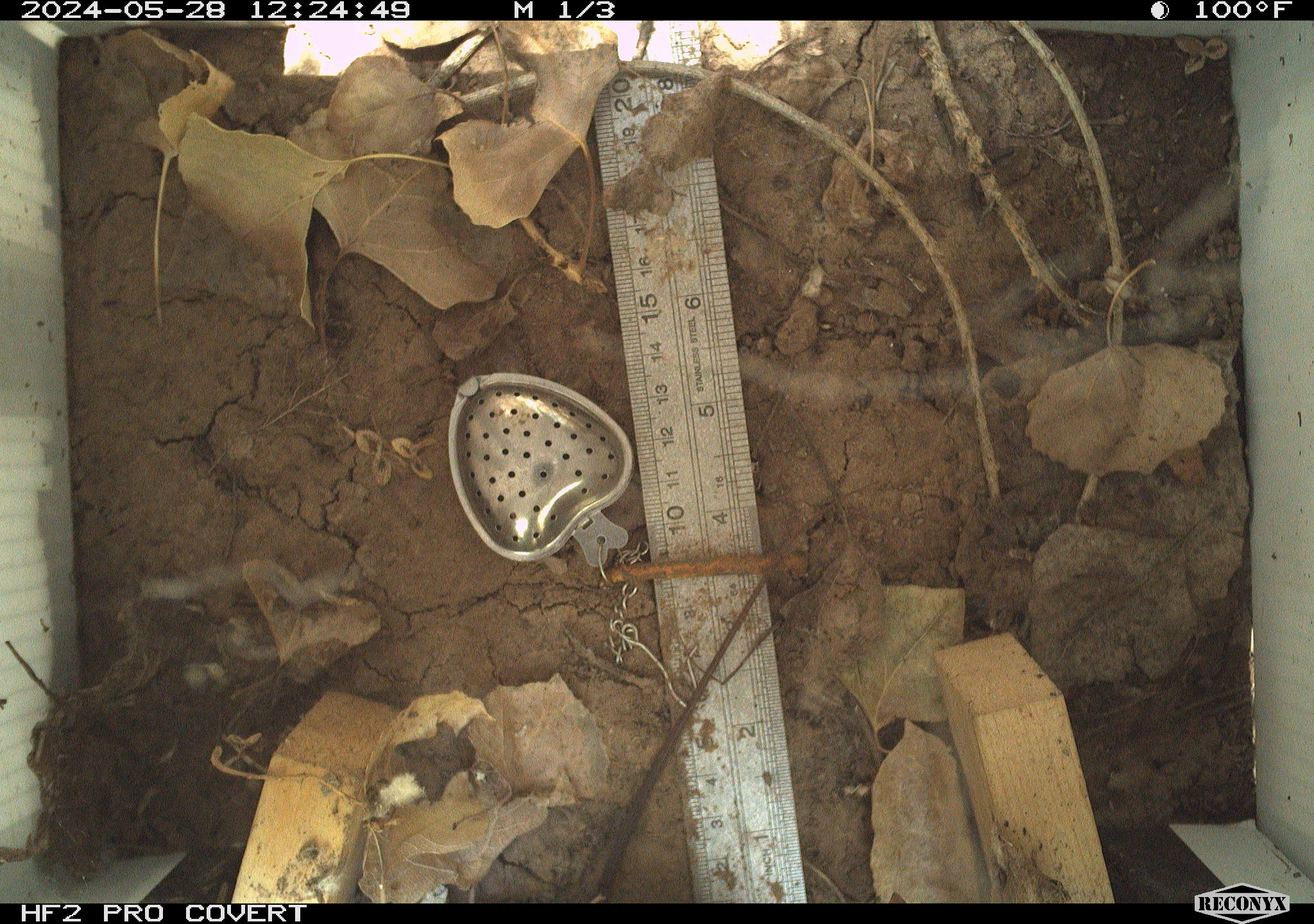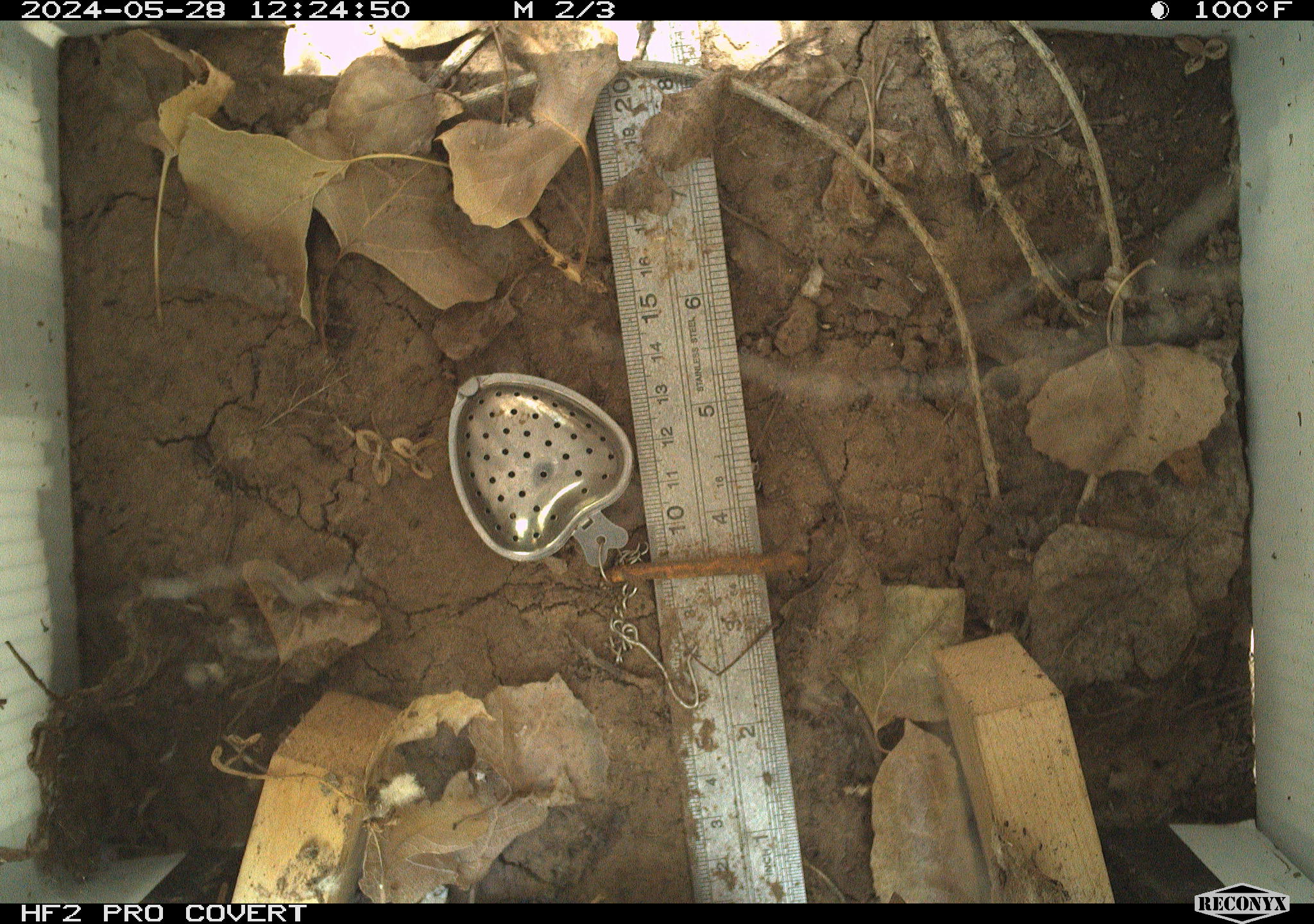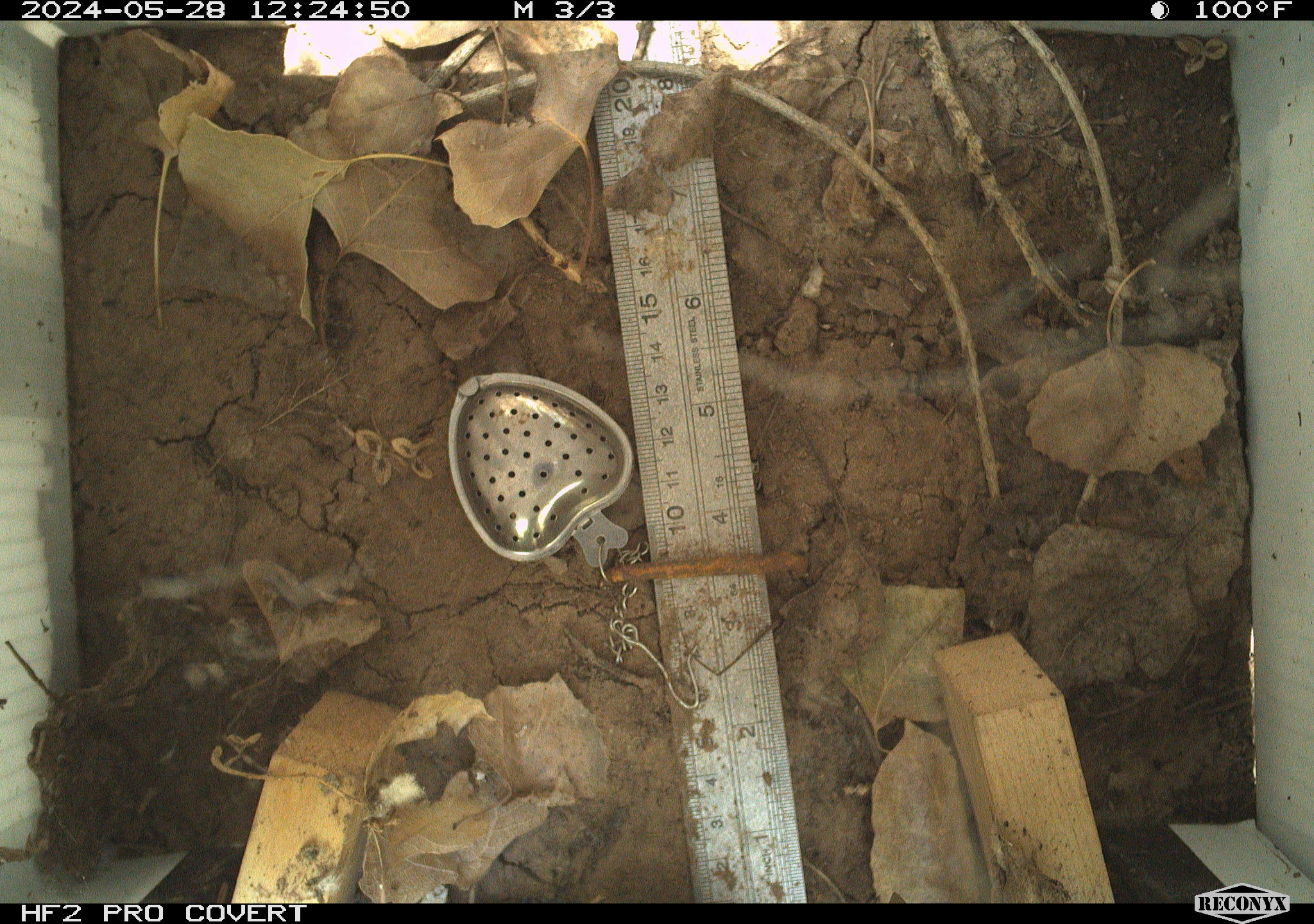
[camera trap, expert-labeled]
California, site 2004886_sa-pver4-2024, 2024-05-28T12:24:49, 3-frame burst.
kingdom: Animalia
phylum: Chordata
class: Reptilia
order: Squamata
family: Teiidae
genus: Aspidoscelis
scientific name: Aspidoscelis tigris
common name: western whiptail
Western whiptail (Aspidoscelis tigris).